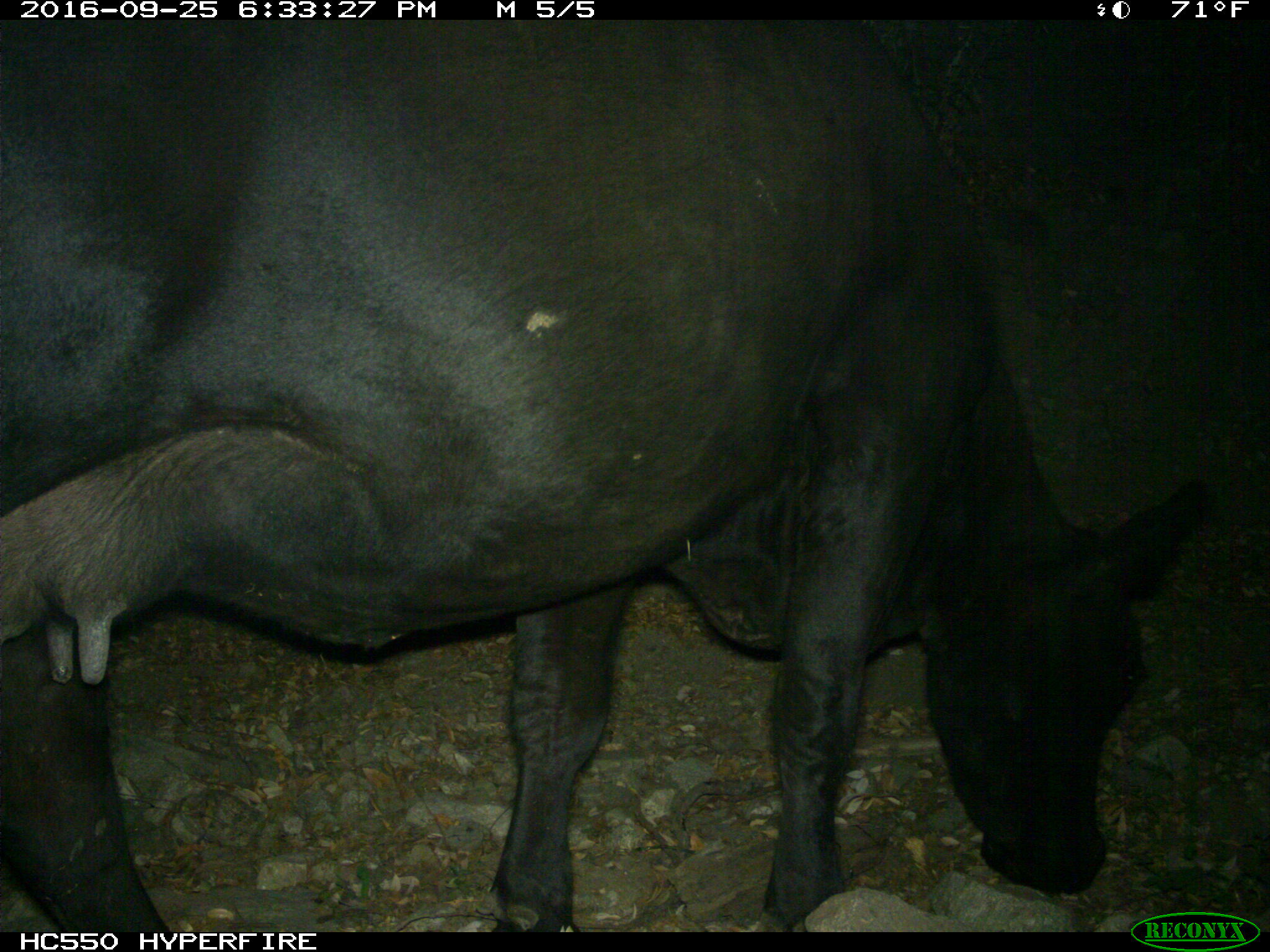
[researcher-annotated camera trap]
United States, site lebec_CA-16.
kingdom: Animalia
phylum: Chordata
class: Mammalia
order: Artiodactyla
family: Bovidae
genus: Bos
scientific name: Bos taurus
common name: domestic cow